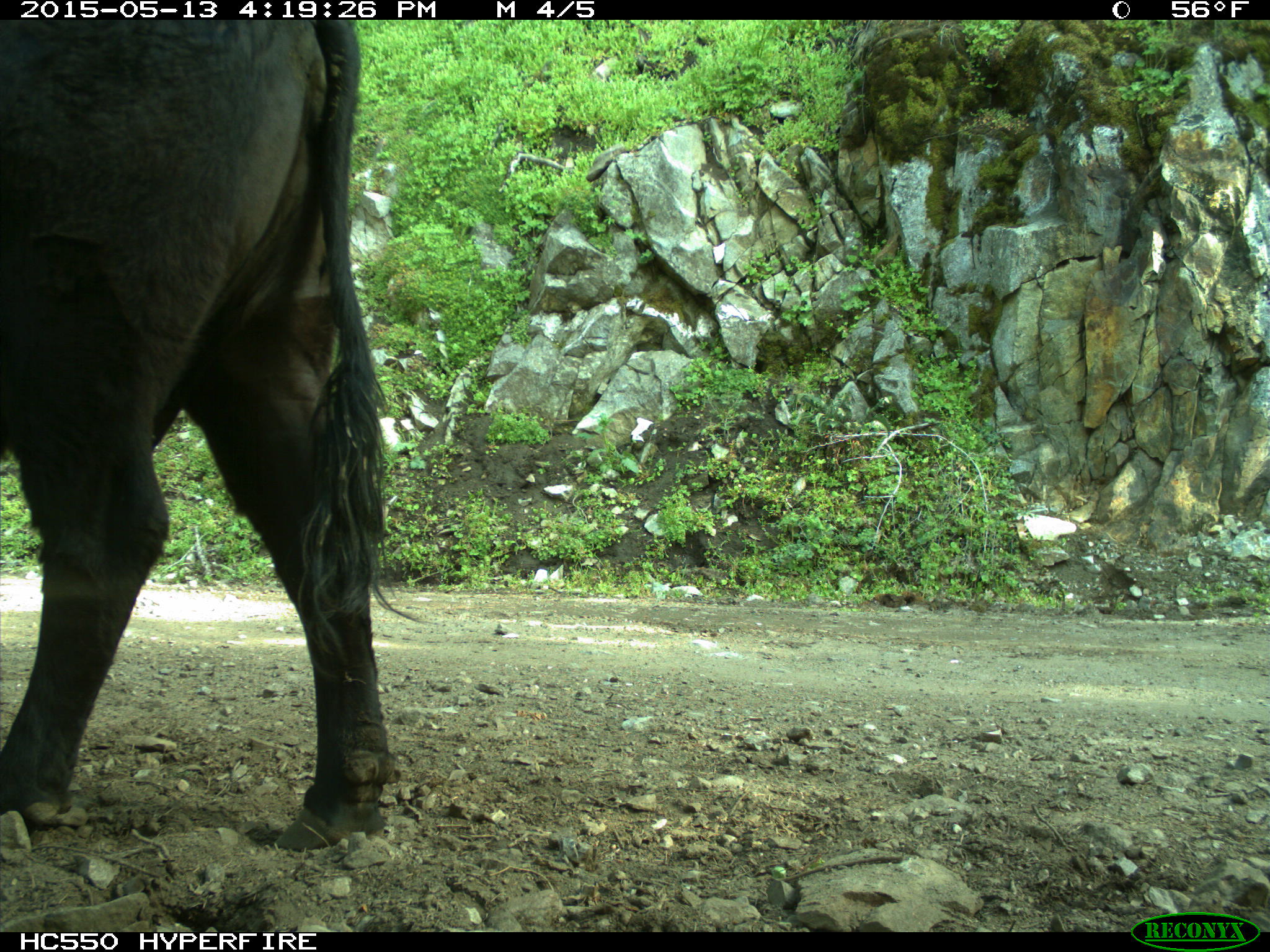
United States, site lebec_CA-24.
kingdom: Animalia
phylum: Chordata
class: Mammalia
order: Artiodactyla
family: Bovidae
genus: Bos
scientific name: Bos taurus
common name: domestic cow